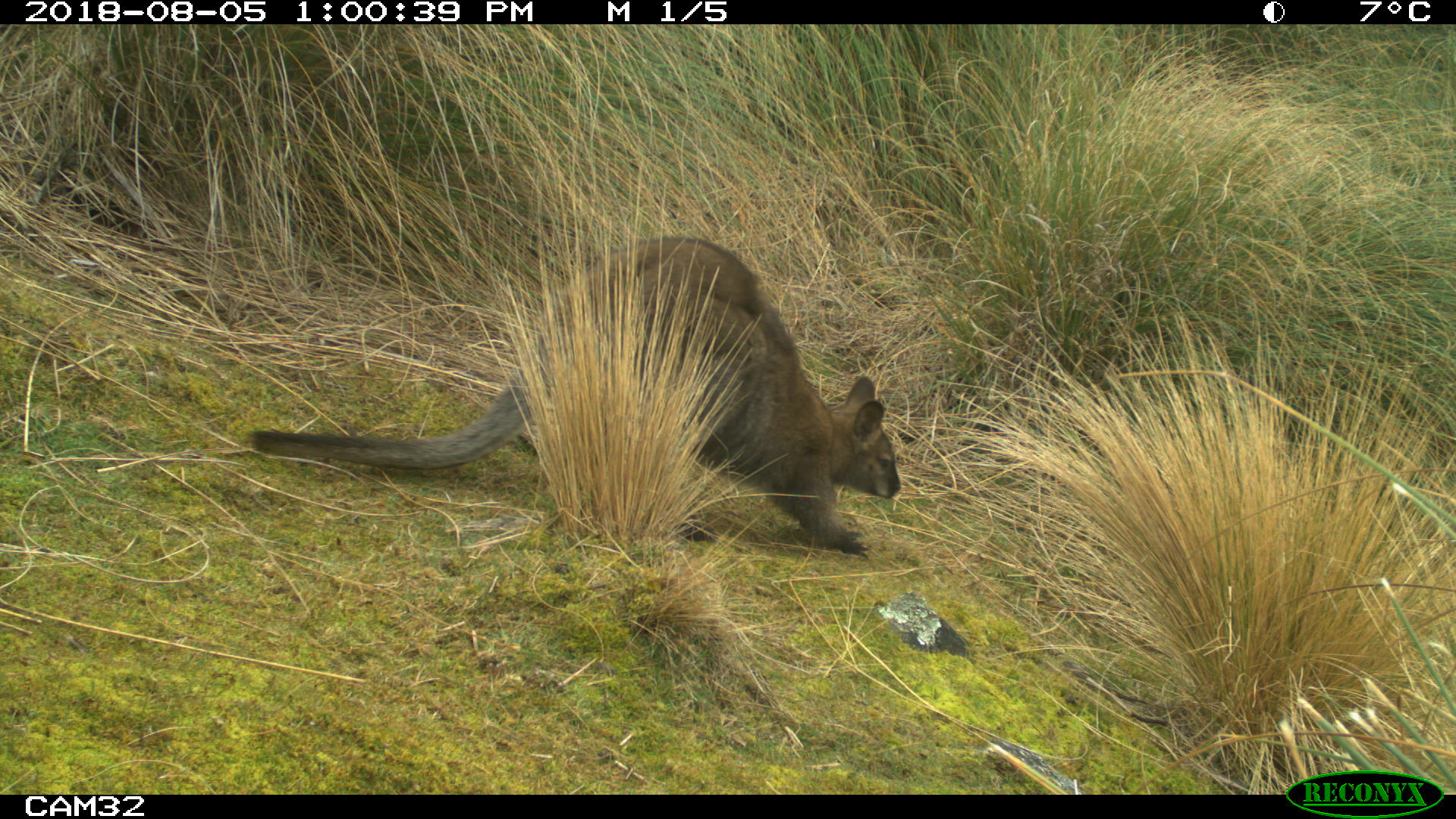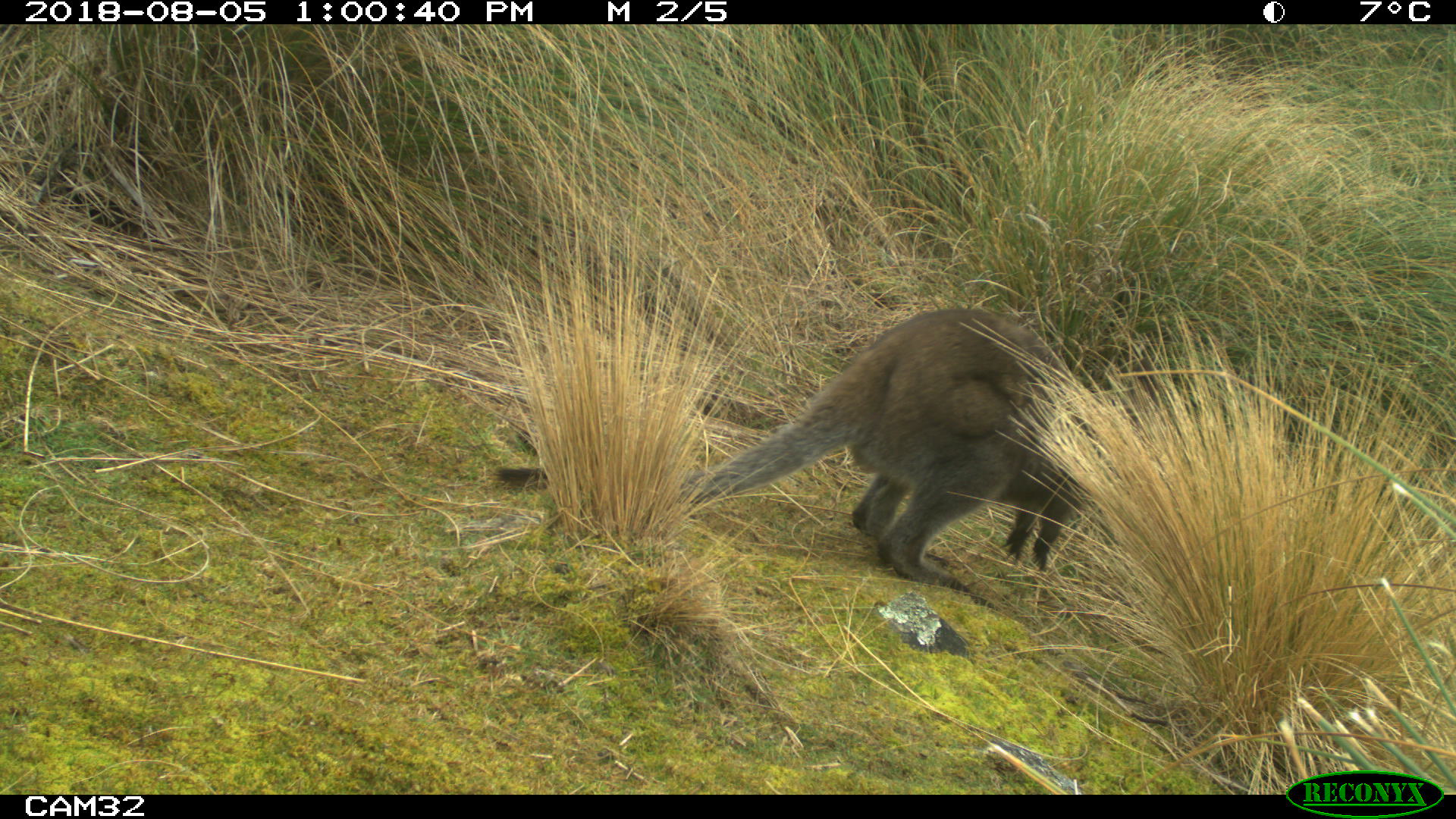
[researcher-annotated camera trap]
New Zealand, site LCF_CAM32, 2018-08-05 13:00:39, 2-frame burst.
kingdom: Animalia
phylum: Chordata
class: Mammalia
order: Diprotodontia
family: Macropodidae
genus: Notamacropus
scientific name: Notamacropus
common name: wallaby